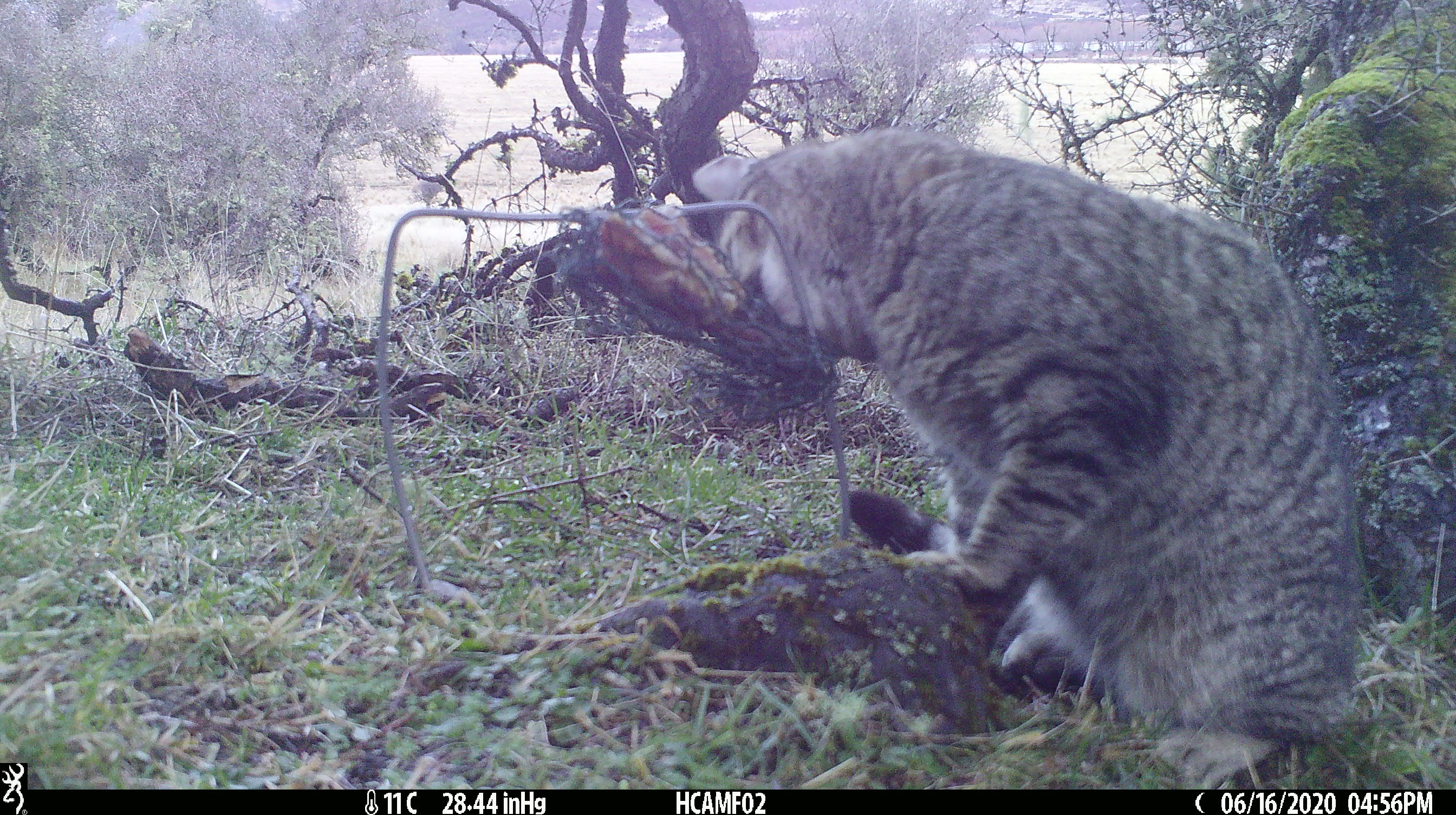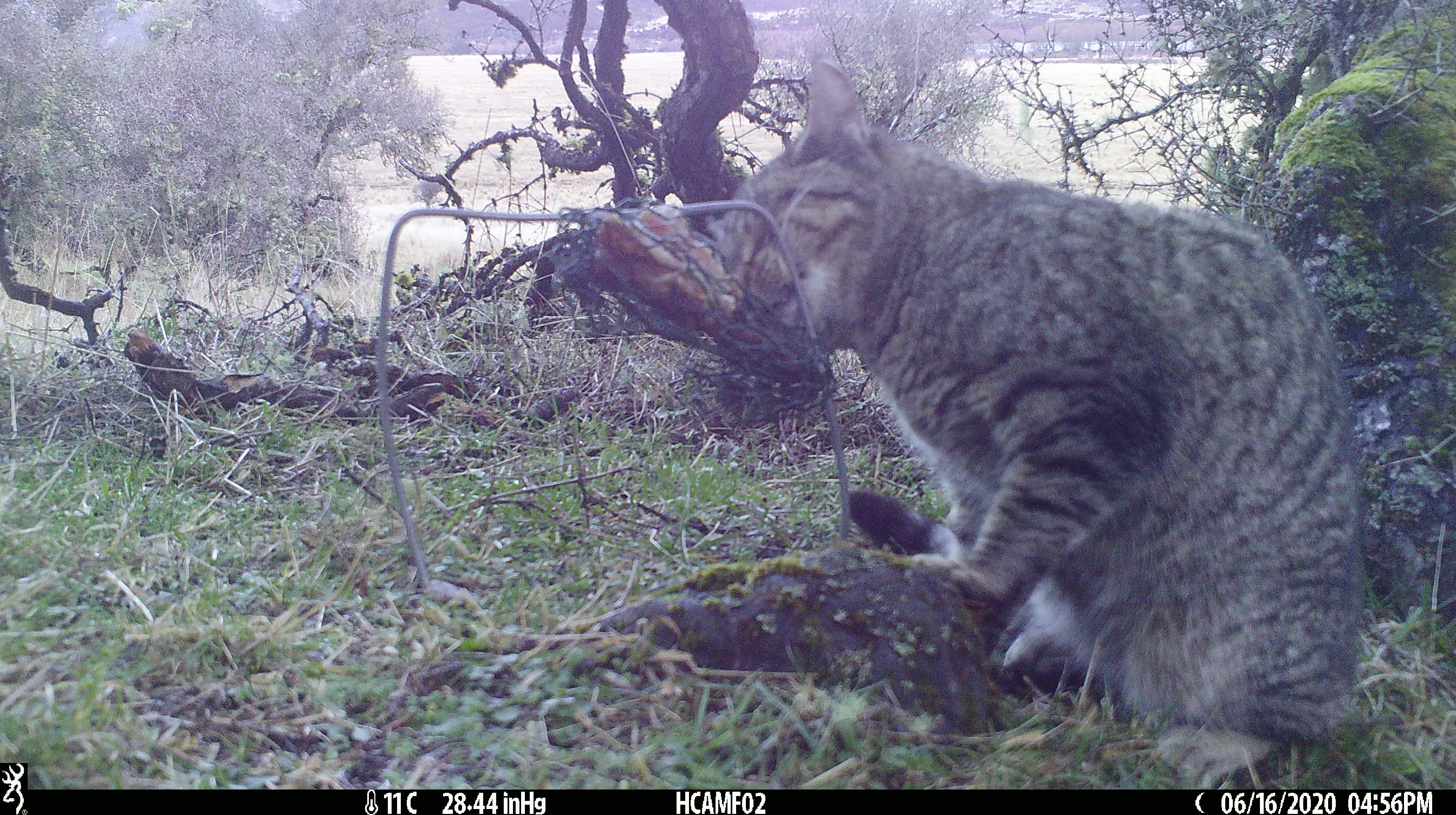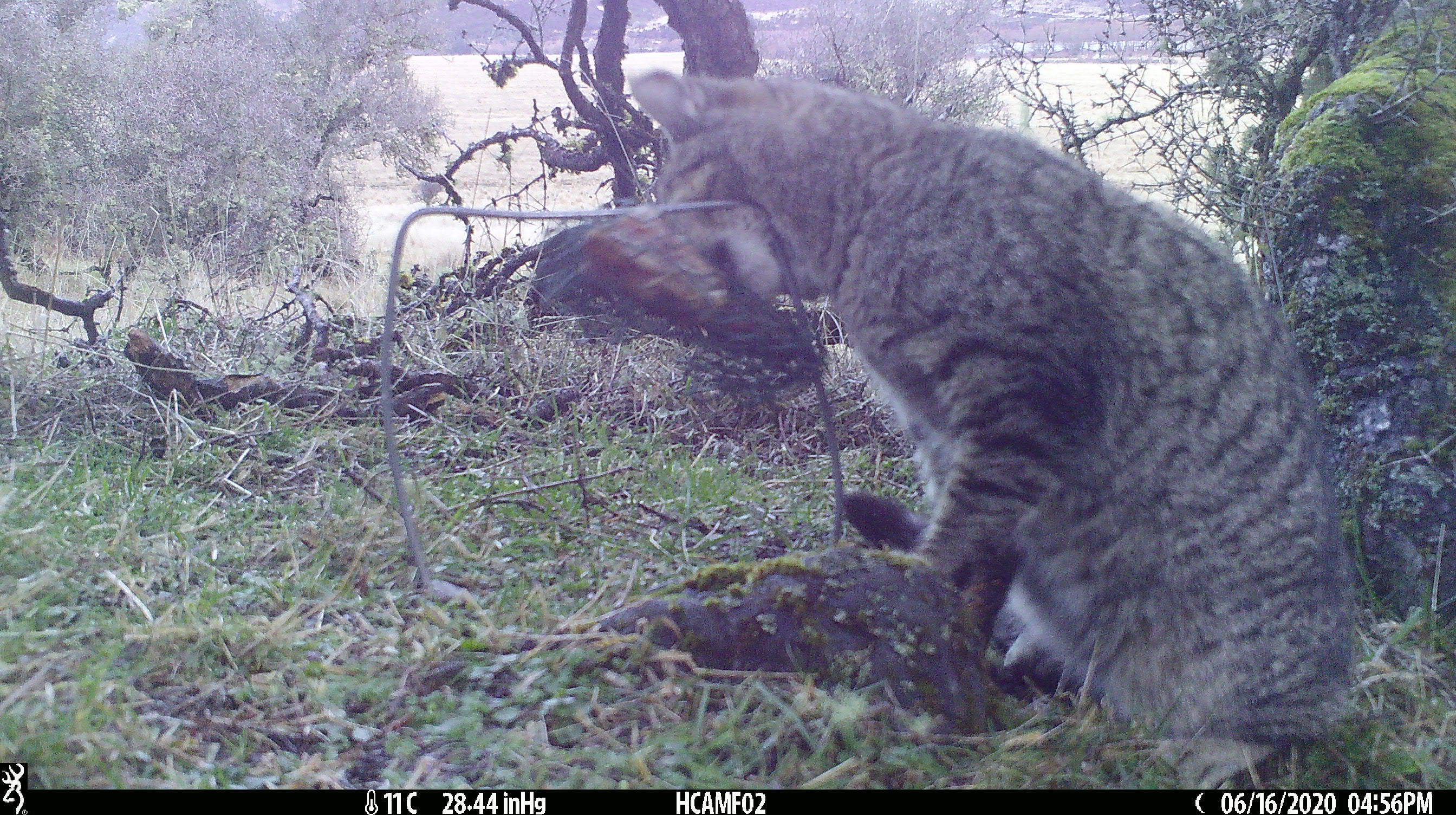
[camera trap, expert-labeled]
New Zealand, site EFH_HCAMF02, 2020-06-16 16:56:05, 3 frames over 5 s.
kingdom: Animalia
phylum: Chordata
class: Mammalia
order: Carnivora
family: Felidae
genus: Felis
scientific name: Felis catus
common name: domestic cat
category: cat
Cat (domestic cat) (Felis catus).